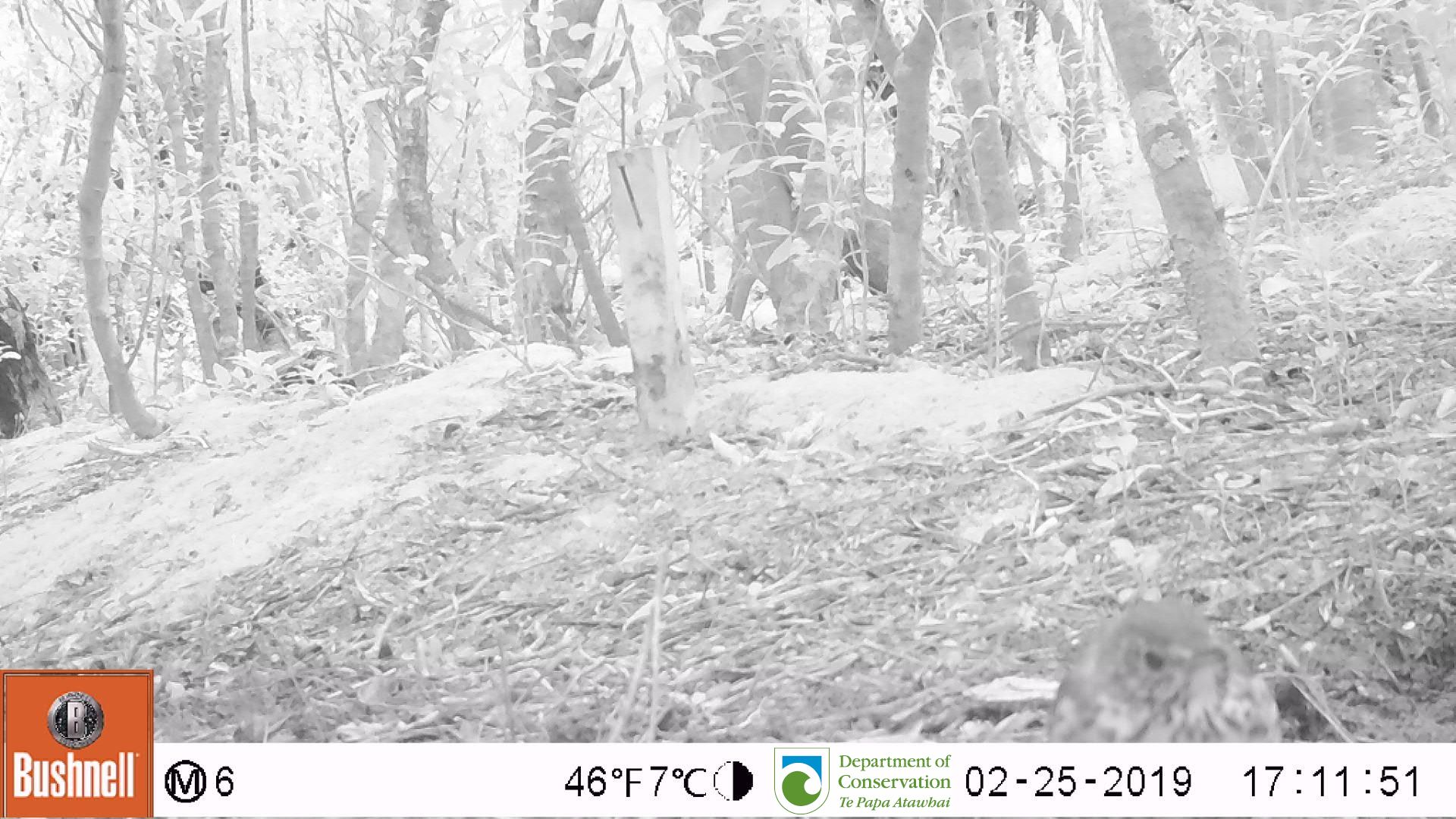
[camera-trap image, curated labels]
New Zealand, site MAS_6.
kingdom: Animalia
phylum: Chordata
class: Aves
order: Passeriformes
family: Turdidae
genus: Turdus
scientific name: Turdus philomelos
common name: song thrush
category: thrush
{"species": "thrush (song thrush) (Turdus philomelos)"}